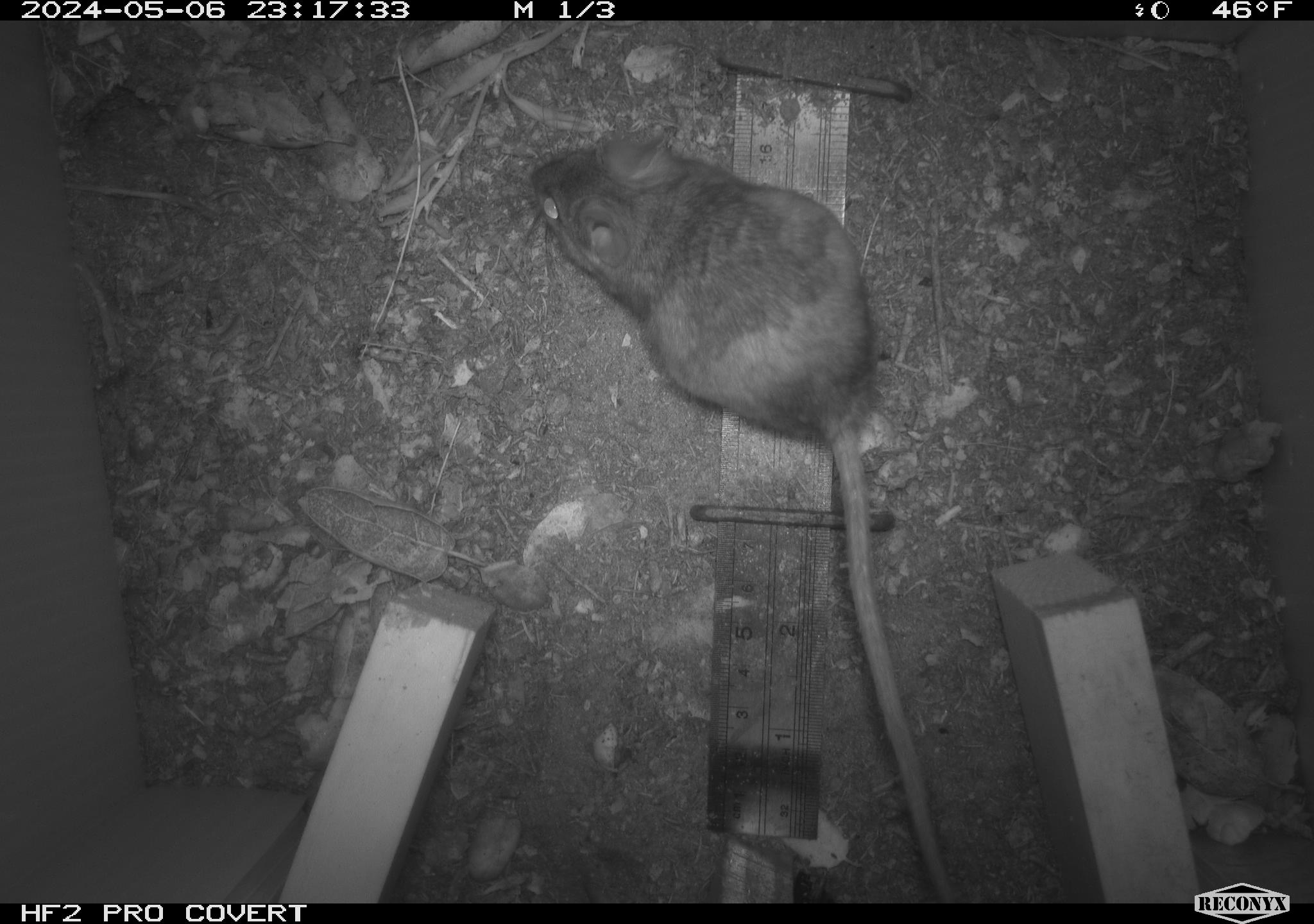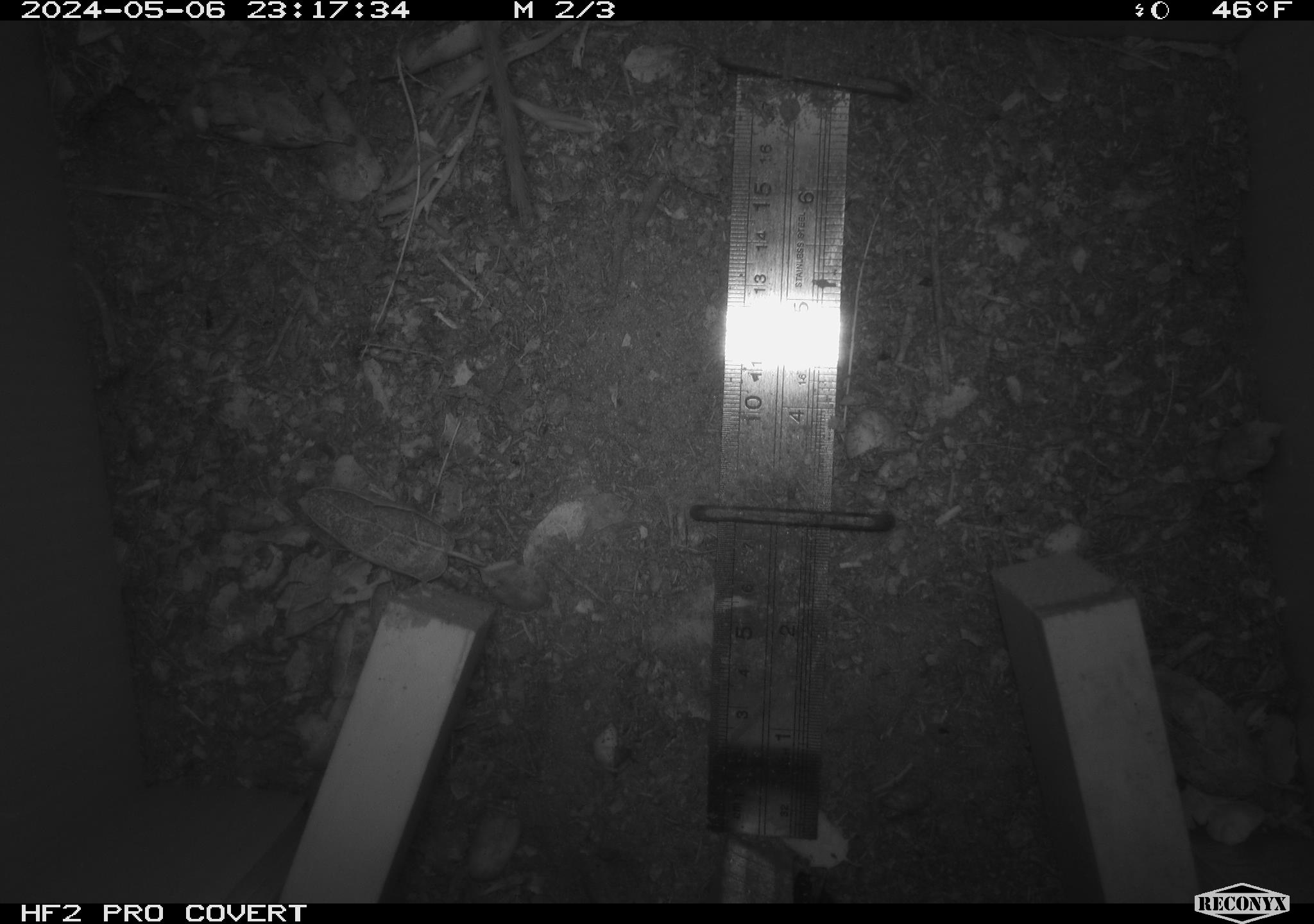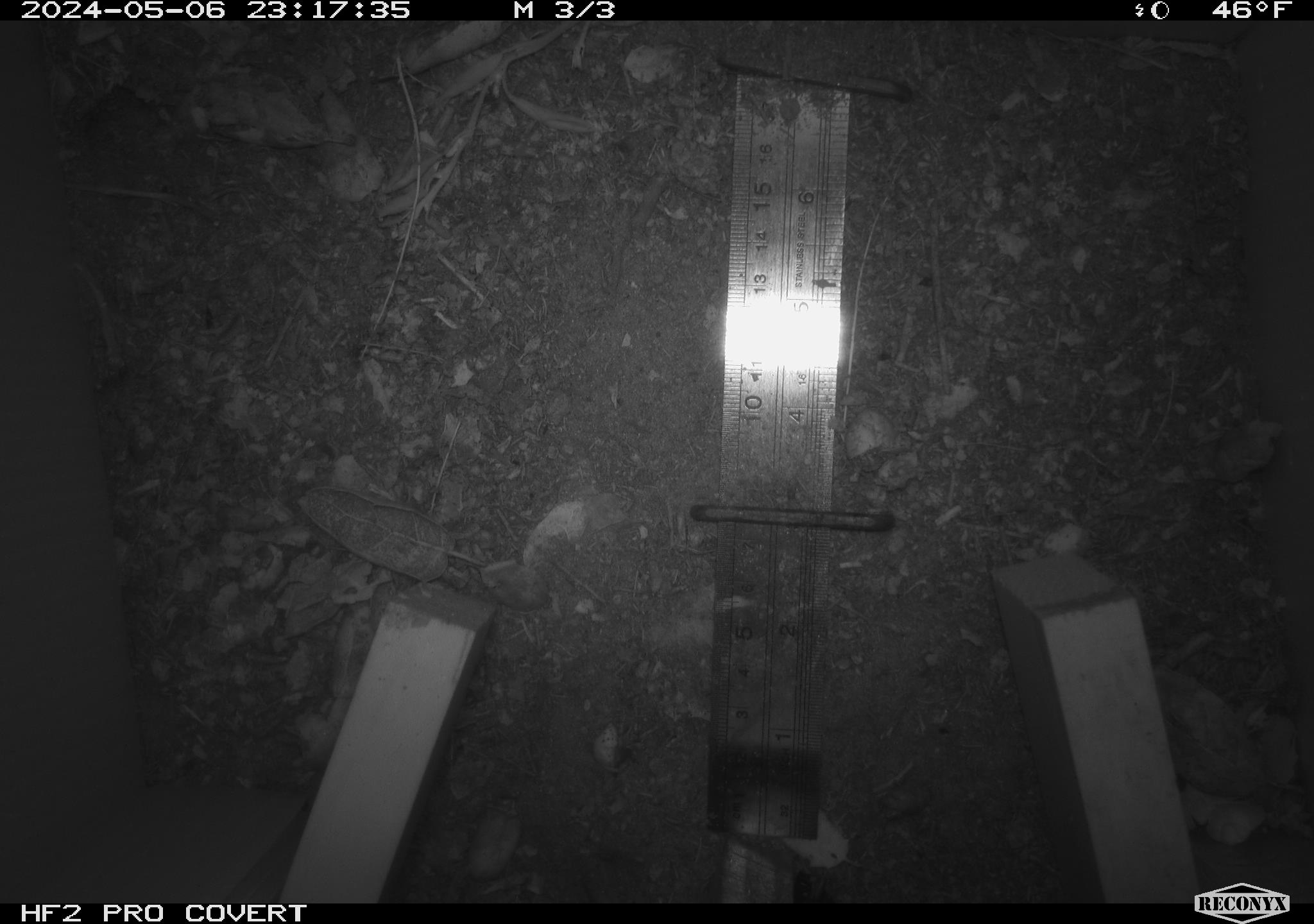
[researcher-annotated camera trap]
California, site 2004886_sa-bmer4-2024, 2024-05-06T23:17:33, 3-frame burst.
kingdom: Animalia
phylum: Chordata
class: Mammalia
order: Rodentia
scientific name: Rodentia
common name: mouse species